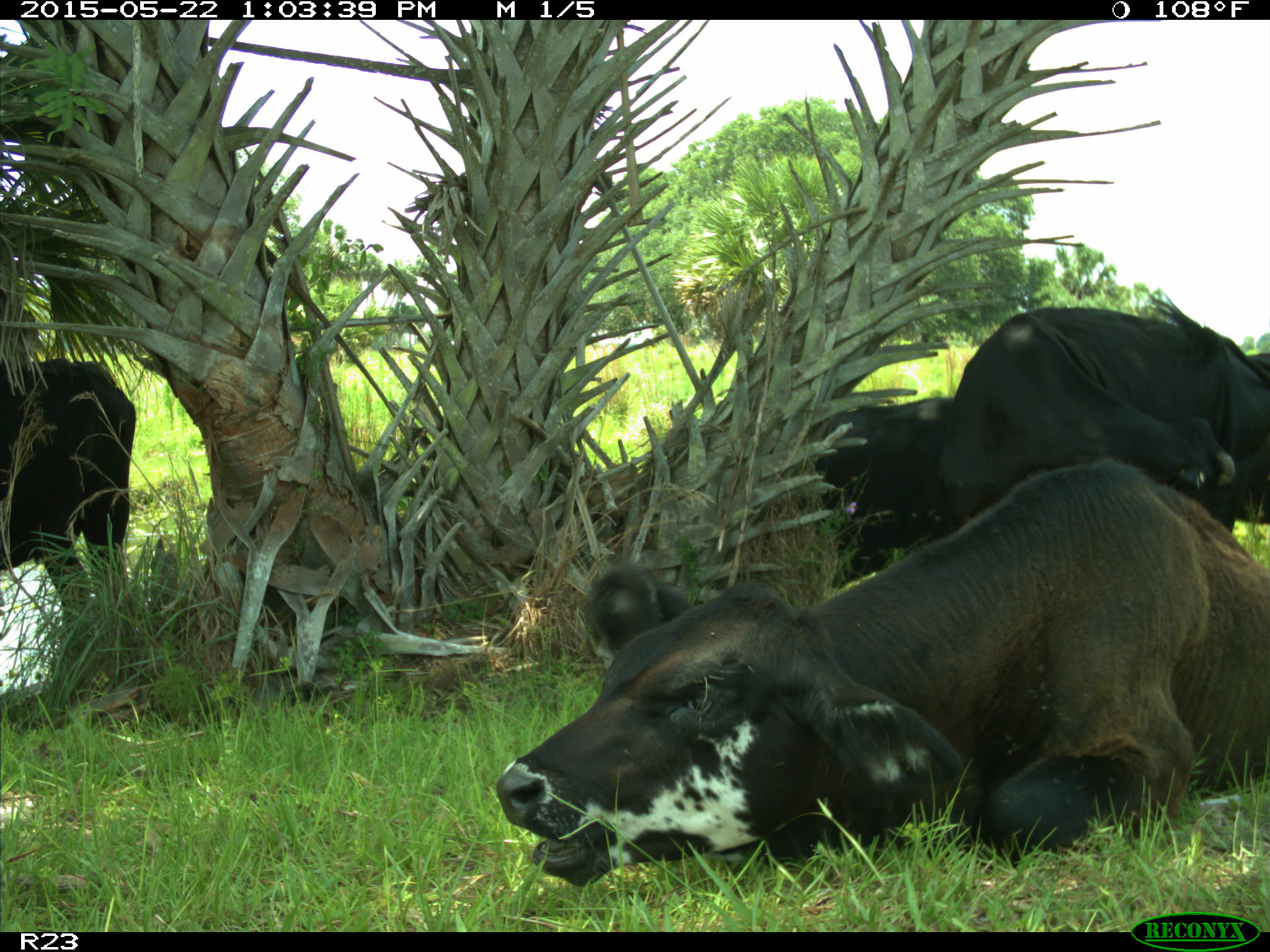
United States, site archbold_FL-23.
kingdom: Animalia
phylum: Chordata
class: Mammalia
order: Artiodactyla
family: Bovidae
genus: Bos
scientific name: Bos taurus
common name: domestic cow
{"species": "Bos taurus (domestic cow)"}